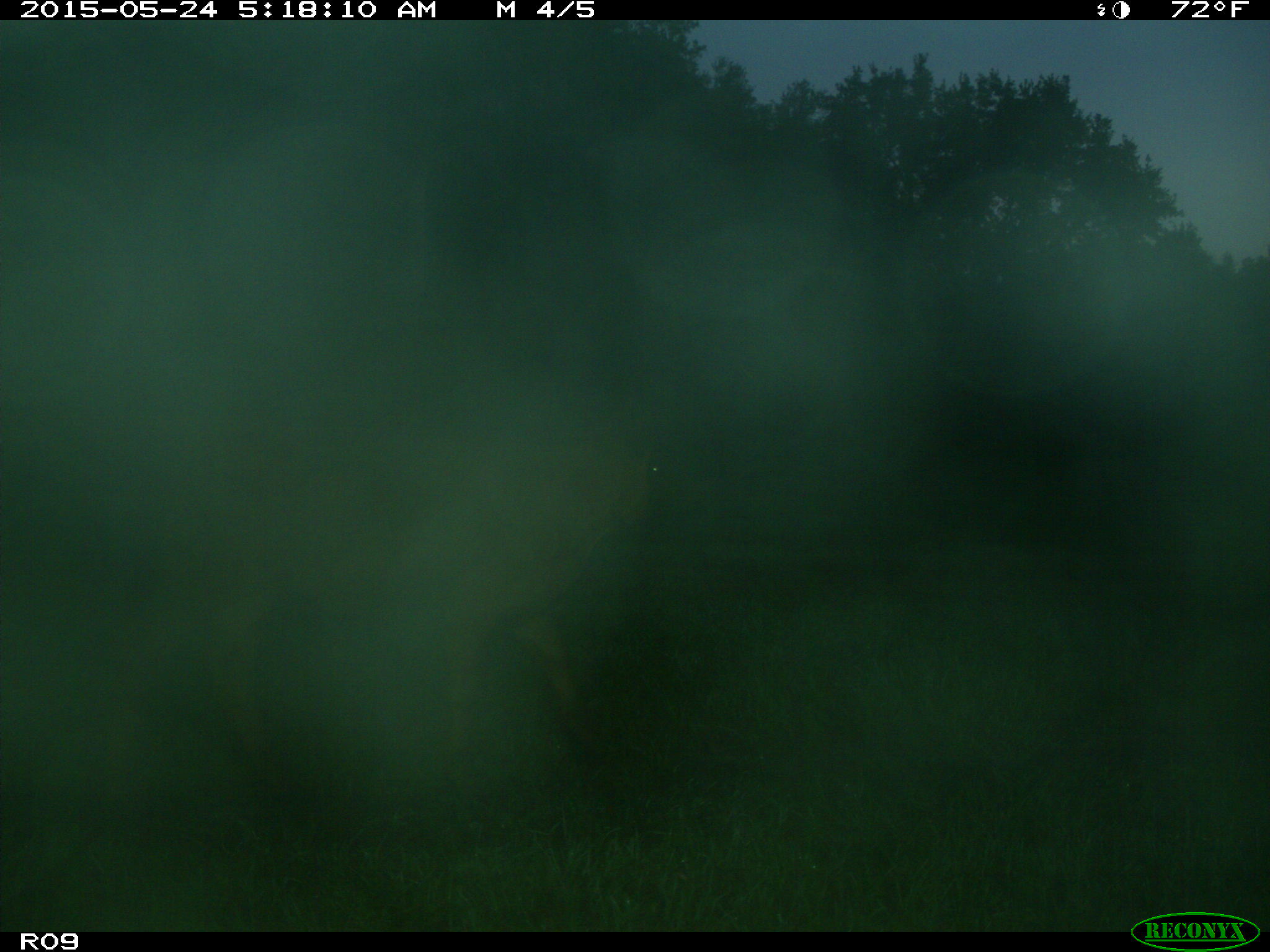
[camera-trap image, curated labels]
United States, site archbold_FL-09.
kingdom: Animalia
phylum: Chordata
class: Mammalia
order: Artiodactyla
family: Bovidae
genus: Bos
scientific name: Bos taurus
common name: domestic cow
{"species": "Bos taurus (domestic cow)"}